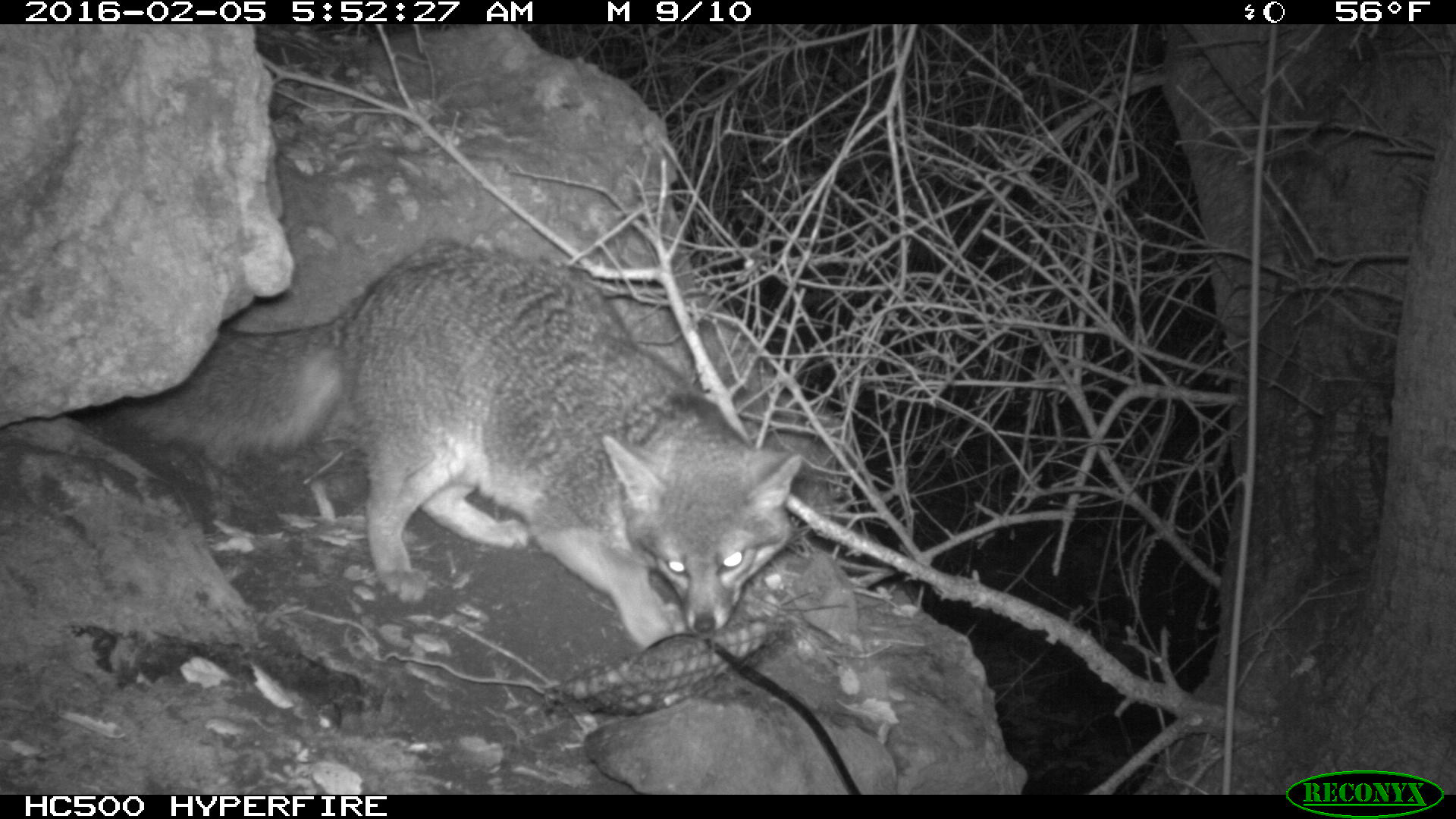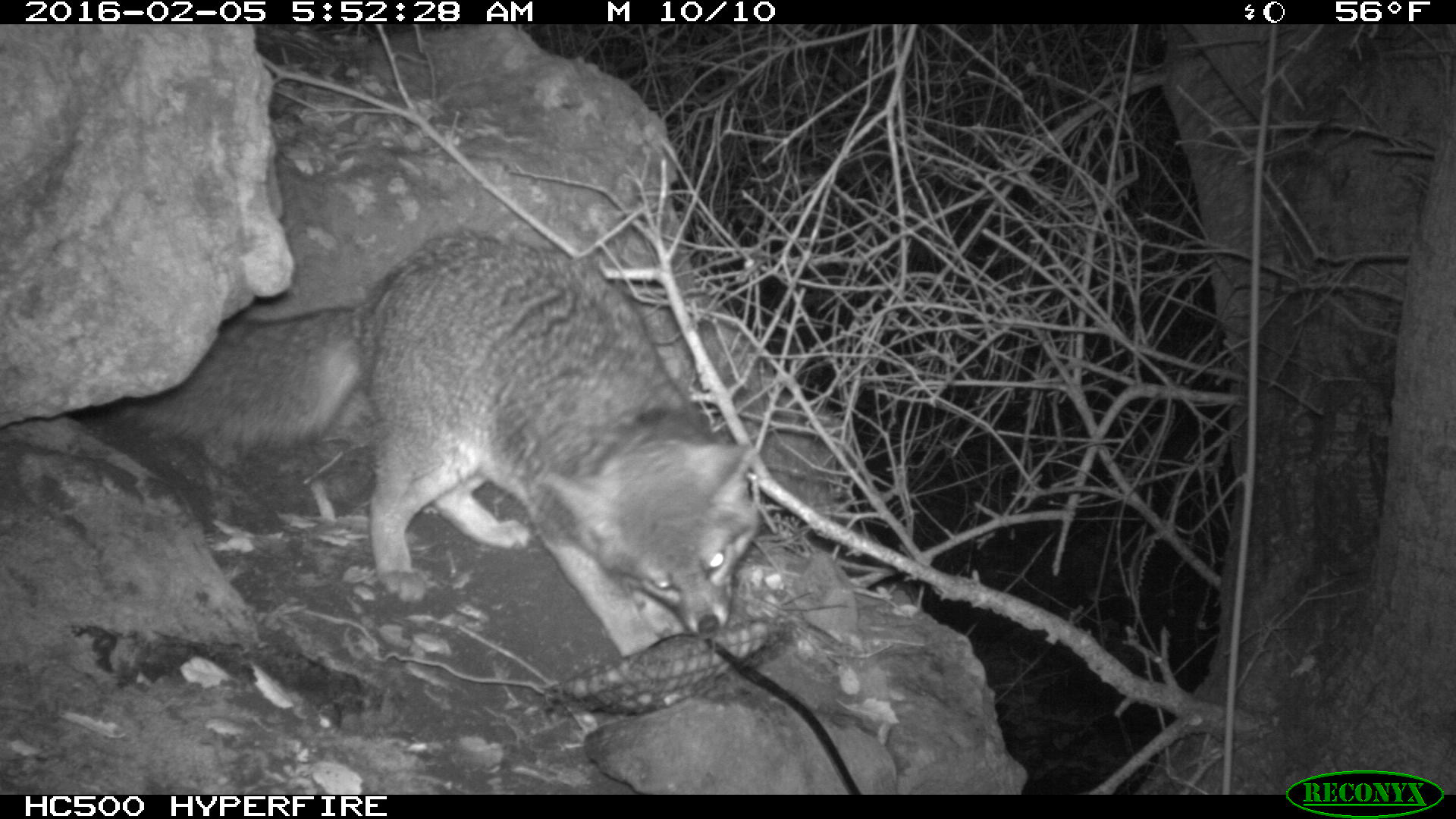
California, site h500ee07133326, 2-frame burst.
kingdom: Animalia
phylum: Chordata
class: Mammalia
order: Carnivora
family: Canidae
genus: Urocyon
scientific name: Urocyon littoralis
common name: island fox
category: fox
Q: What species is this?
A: Fox (island fox) (Urocyon littoralis).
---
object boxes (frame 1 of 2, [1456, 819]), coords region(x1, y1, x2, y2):
fox: region(96, 234, 805, 648)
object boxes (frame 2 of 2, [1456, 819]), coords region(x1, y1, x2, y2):
fox: region(115, 229, 765, 658)